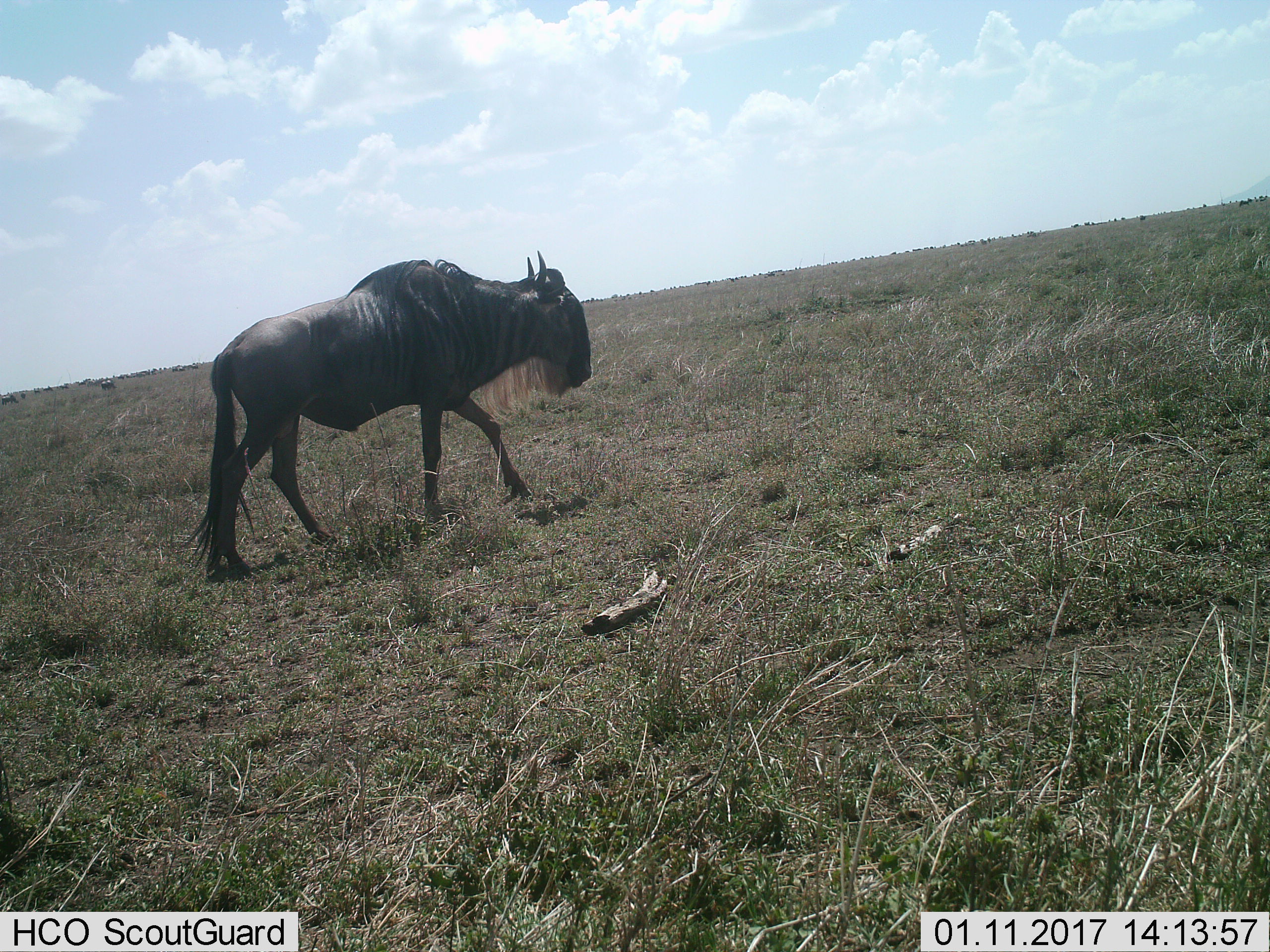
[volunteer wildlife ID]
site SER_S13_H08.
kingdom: Animalia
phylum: Chordata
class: Mammalia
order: Artiodactyla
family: Bovidae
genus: Connochaetes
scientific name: Connochaetes taurinus taurinus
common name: blue wildebeest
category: wildebeestblue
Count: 1.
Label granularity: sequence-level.